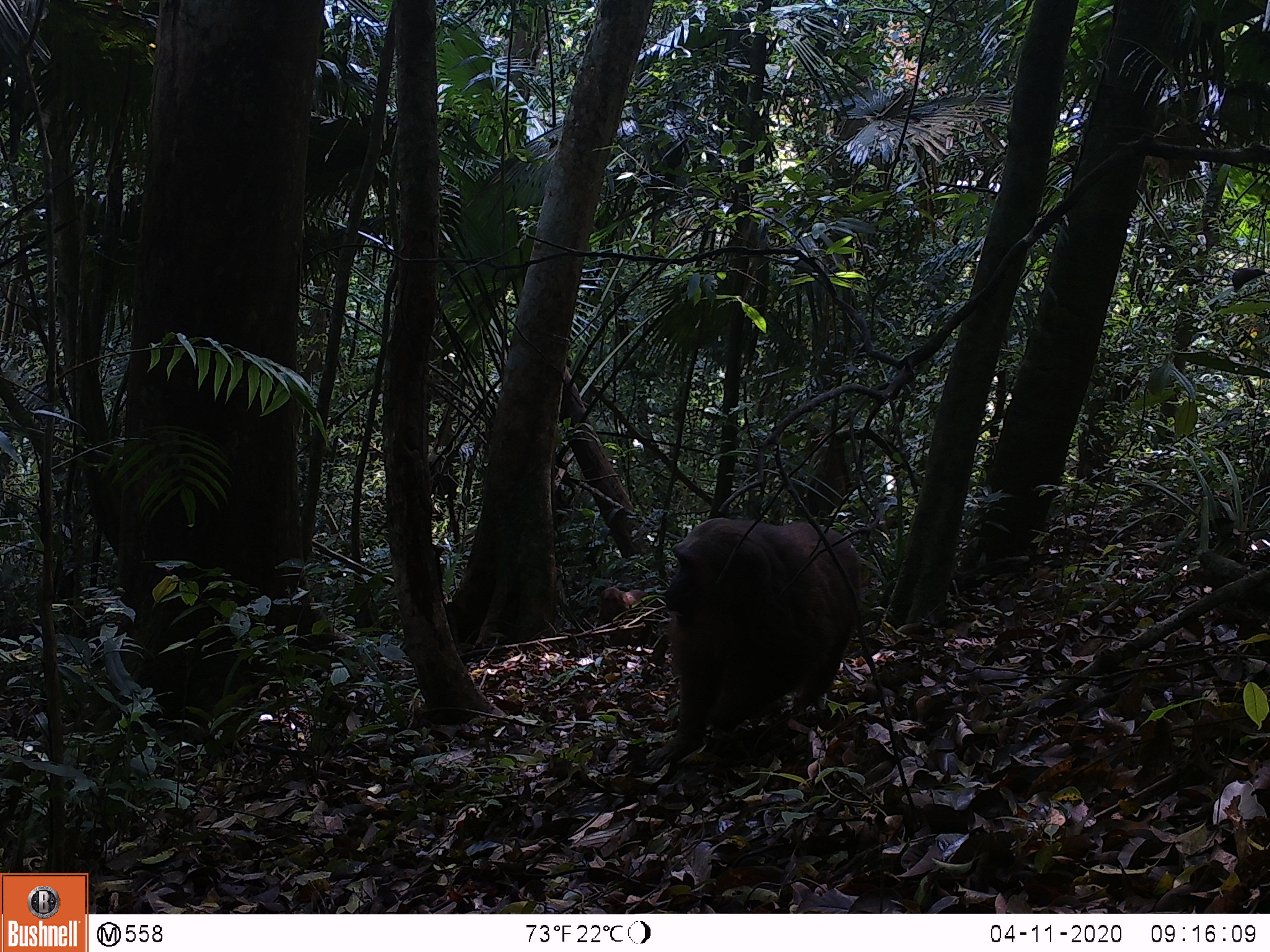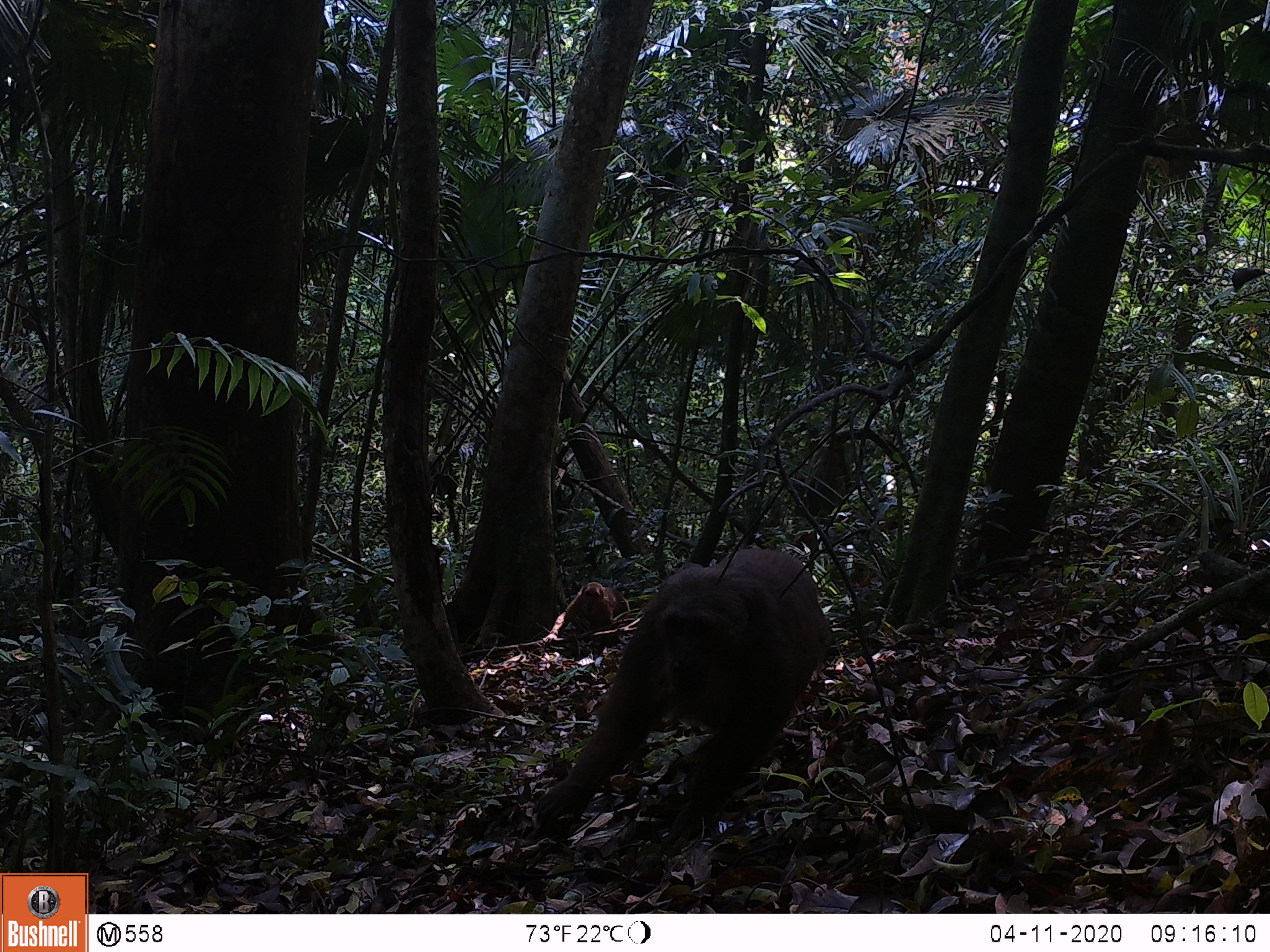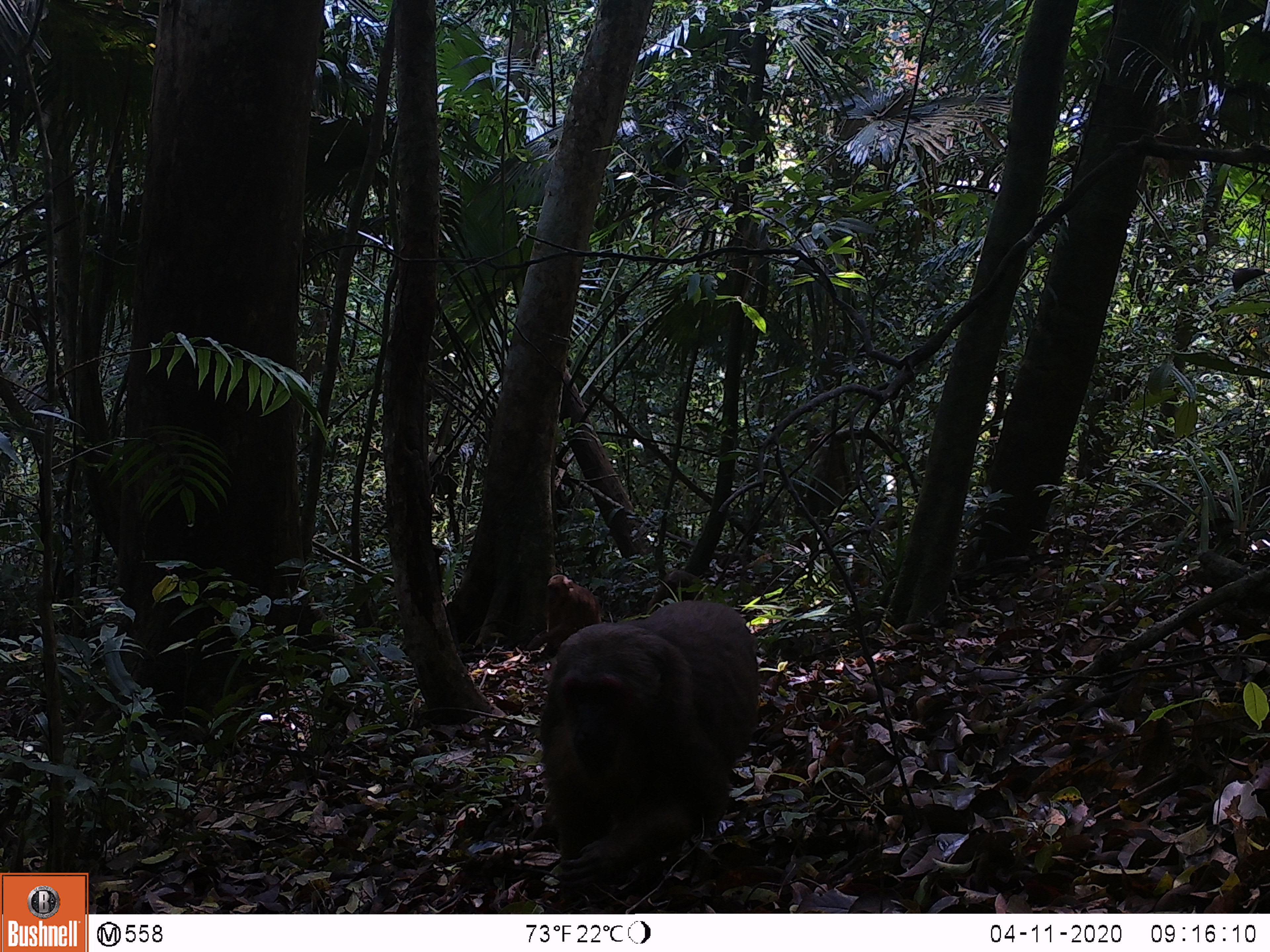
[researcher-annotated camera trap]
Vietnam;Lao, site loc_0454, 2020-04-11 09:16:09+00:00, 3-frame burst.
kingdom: Animalia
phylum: Chordata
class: Mammalia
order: Primates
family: Cercopithecidae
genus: Macaca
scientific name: Macaca arctoides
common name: stump-tailed macaque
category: stump tailed macaque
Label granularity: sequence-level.